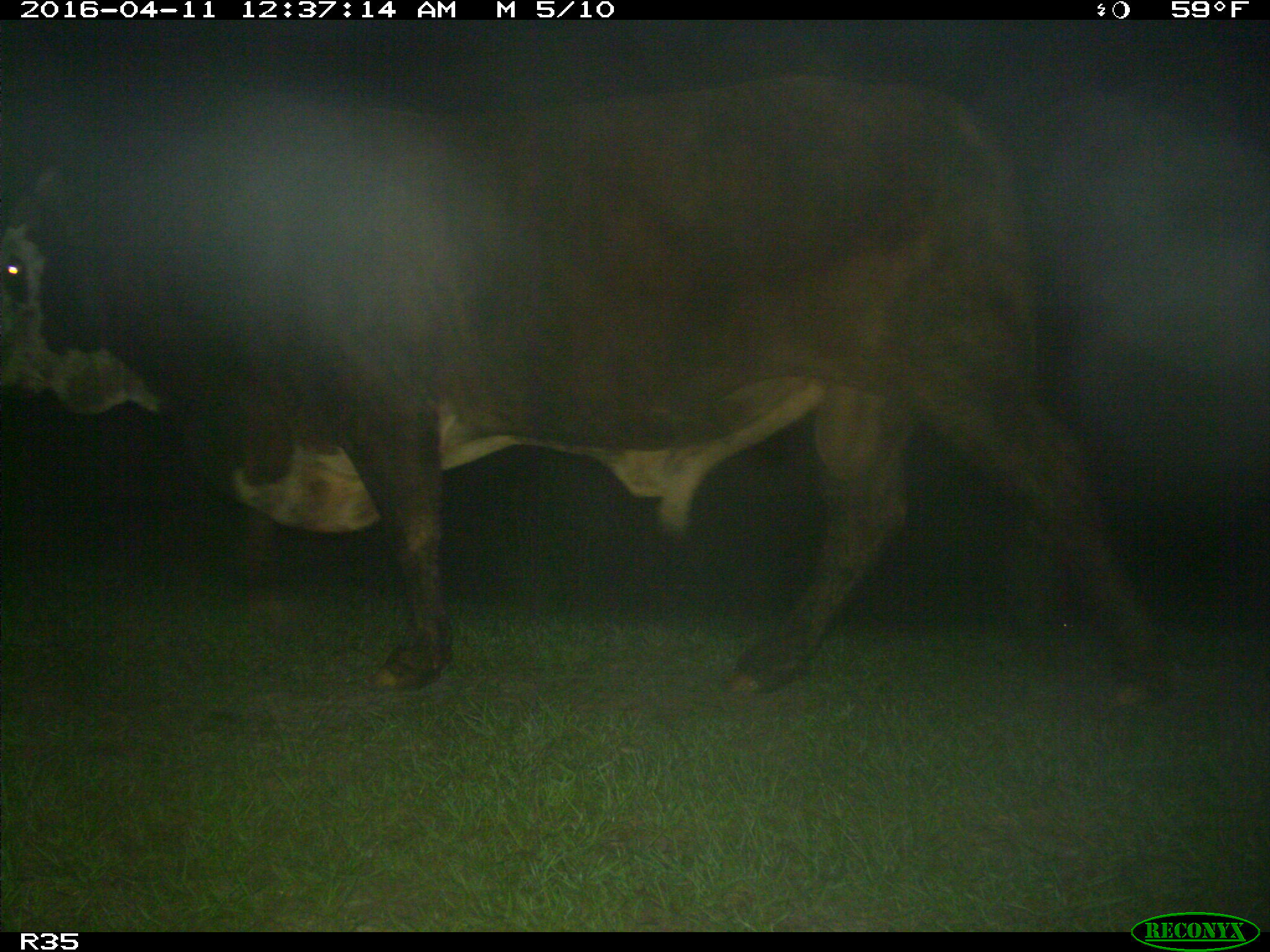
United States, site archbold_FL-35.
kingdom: Animalia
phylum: Chordata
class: Mammalia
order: Artiodactyla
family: Bovidae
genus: Bos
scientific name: Bos taurus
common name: domestic cow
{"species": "Bos taurus (domestic cow)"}